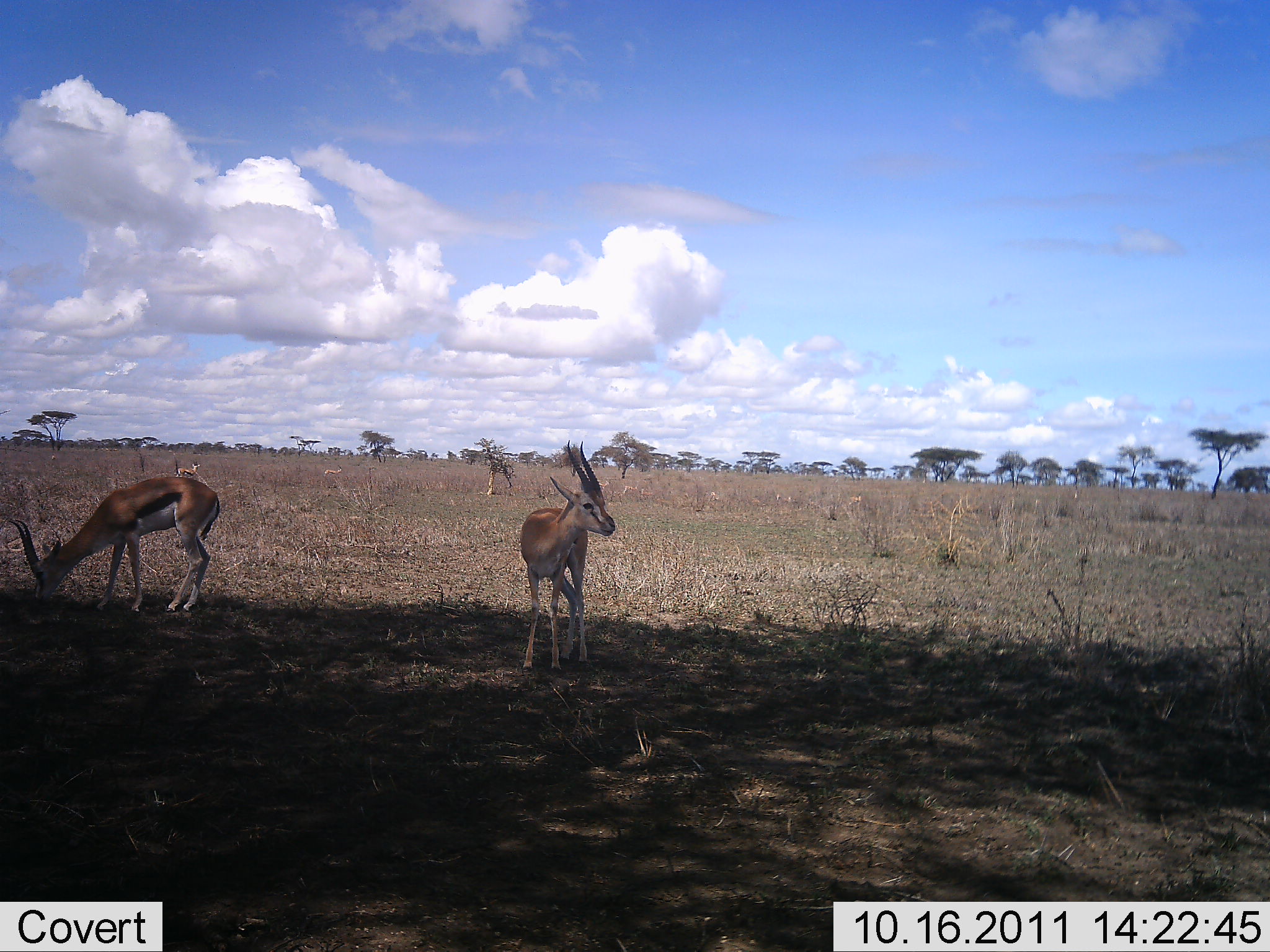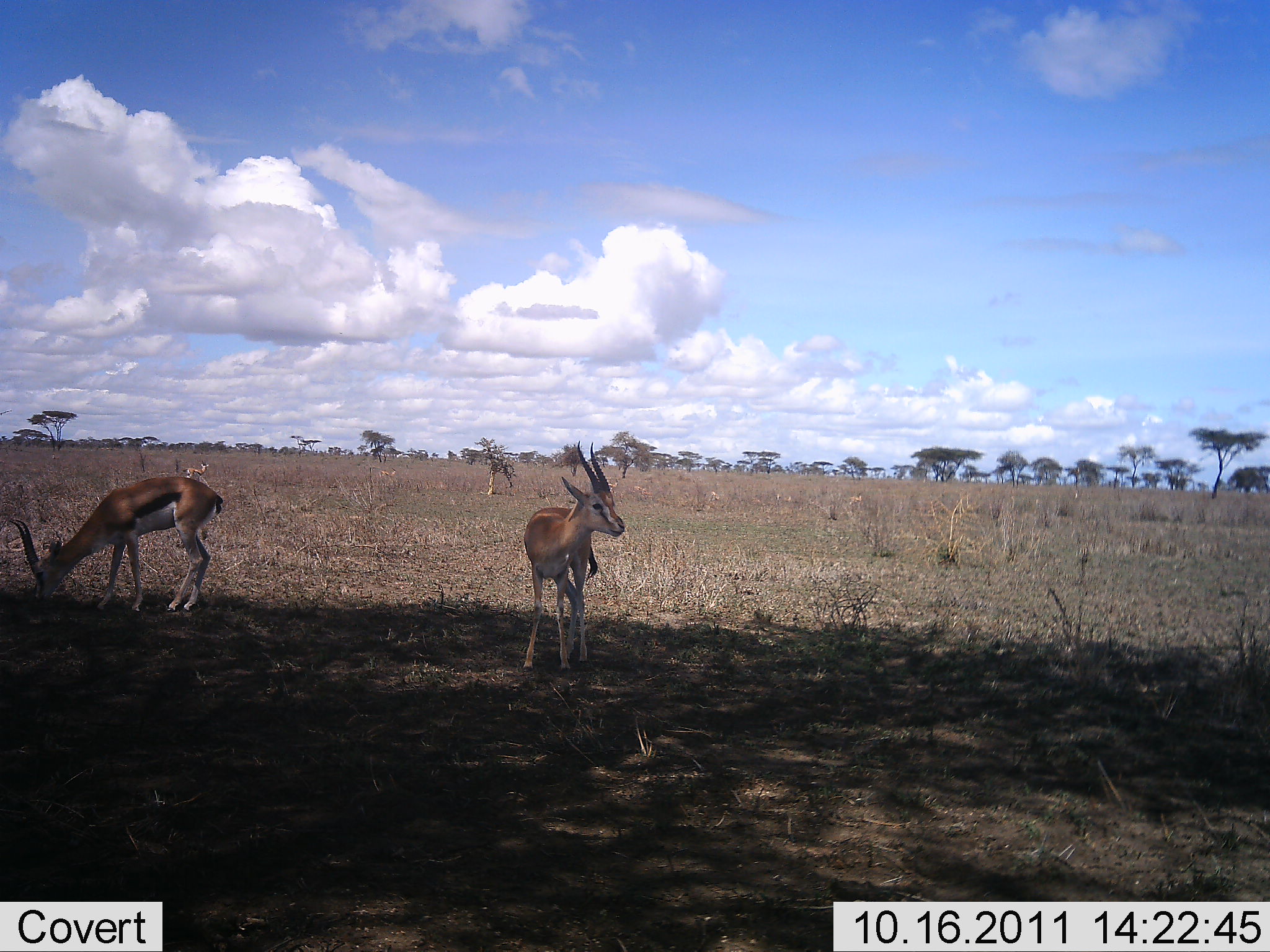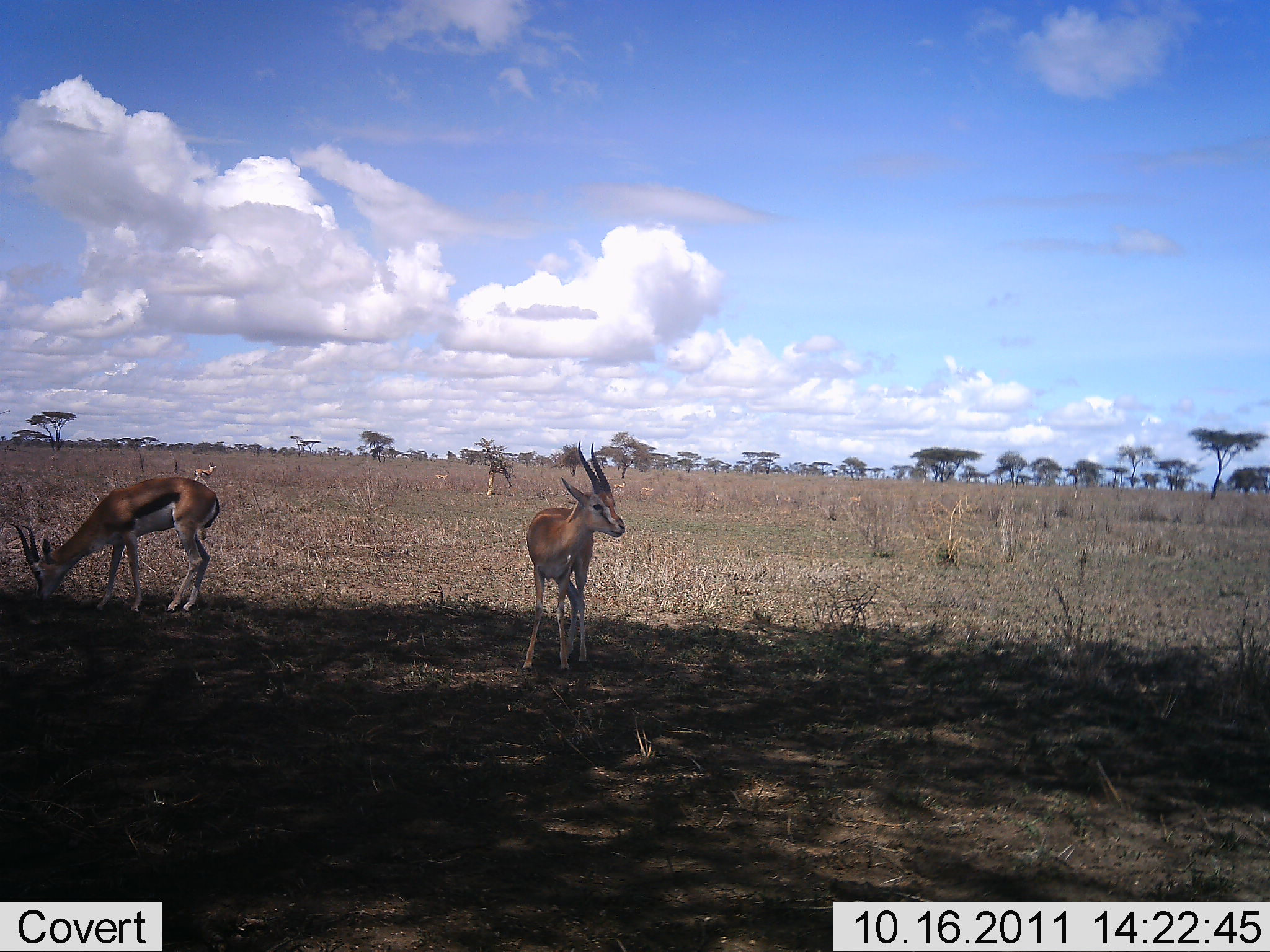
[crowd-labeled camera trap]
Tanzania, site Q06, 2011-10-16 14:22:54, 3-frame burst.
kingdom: Animalia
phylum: Chordata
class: Mammalia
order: Artiodactyla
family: Bovidae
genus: Eudorcas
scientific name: Eudorcas thomsonii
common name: thomson's gazelle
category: gazellethomsons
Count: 3.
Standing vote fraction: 94%.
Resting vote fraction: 0%.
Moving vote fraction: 11%.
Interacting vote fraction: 0%.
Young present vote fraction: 0%.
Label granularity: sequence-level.